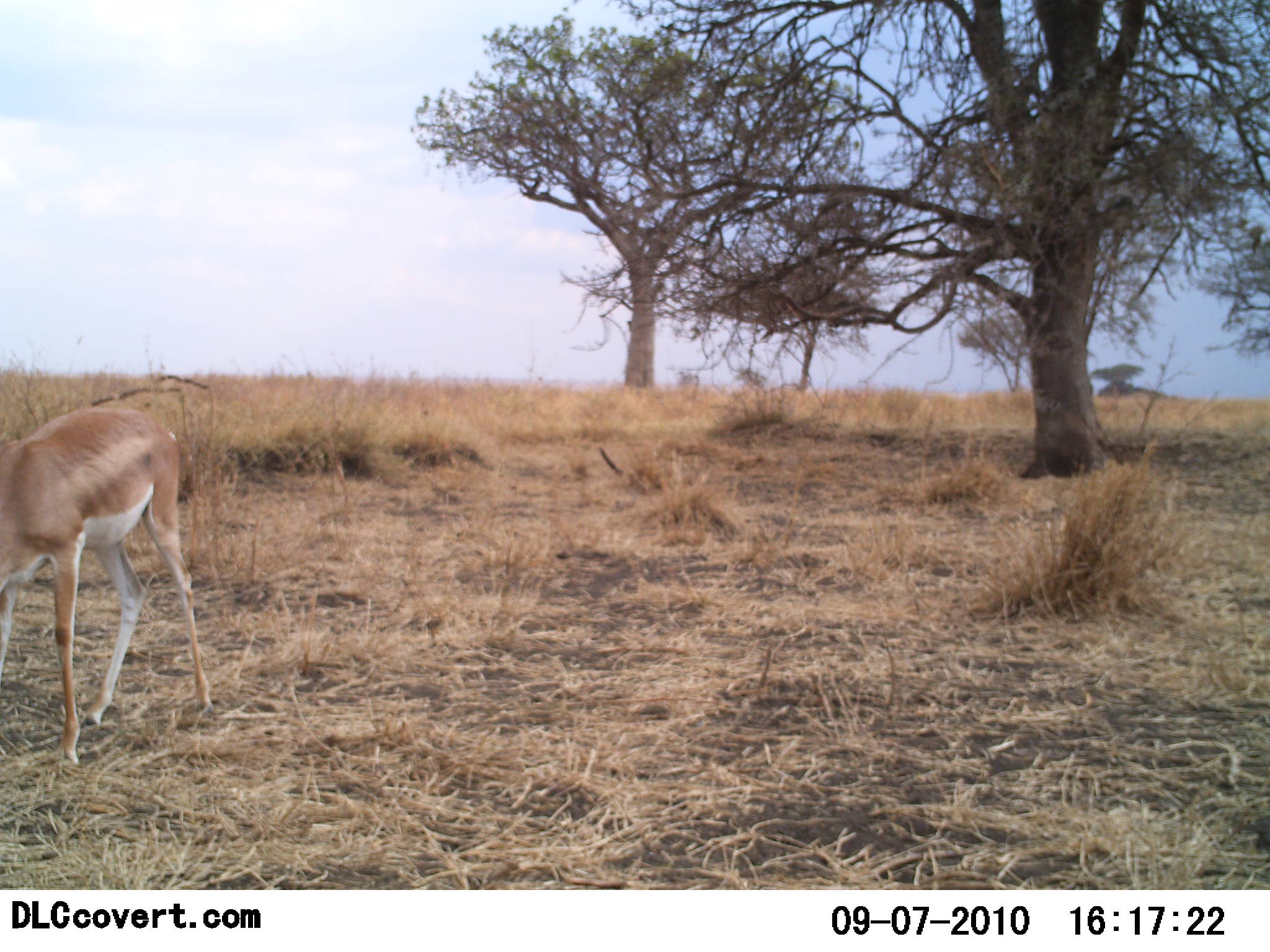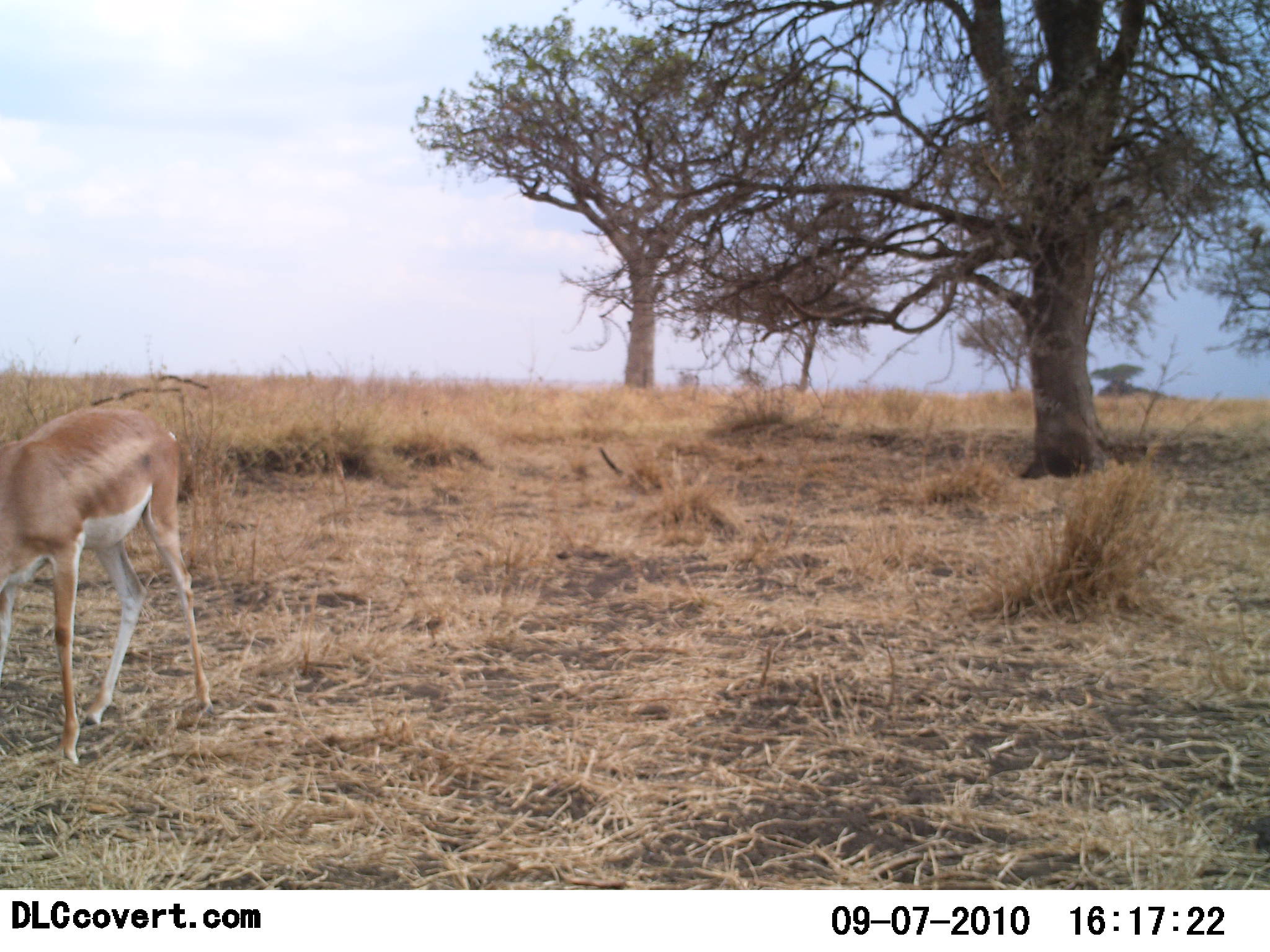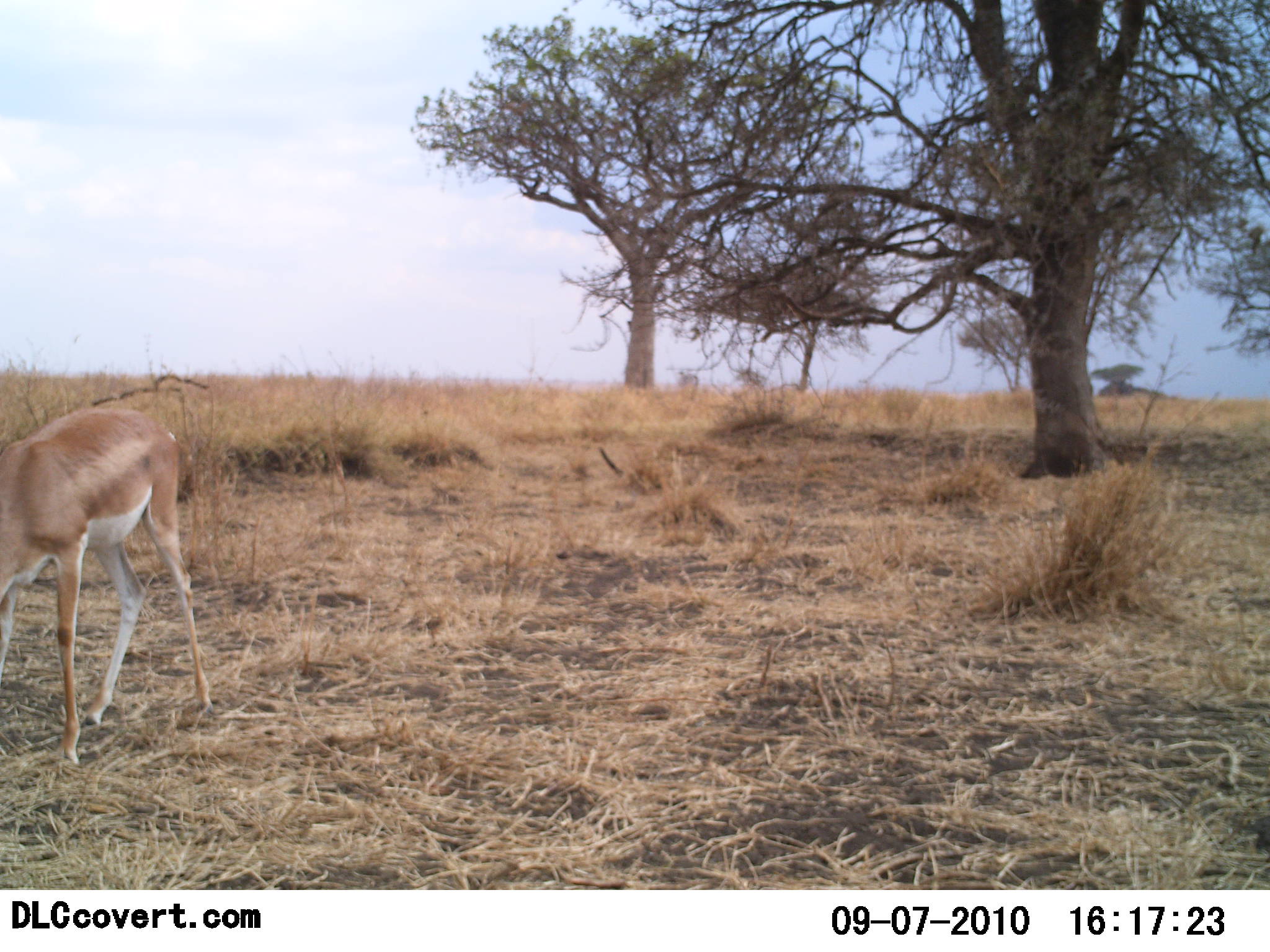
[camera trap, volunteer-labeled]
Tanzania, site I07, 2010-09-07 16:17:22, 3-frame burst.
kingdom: Animalia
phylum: Chordata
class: Mammalia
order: Artiodactyla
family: Bovidae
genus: Nanger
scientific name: Nanger granti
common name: grant's gazelle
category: gazellegrants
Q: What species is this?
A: Gazellegrants (grant's gazelle) (Nanger granti).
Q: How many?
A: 1.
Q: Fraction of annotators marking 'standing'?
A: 43%.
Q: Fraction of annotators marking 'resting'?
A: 0%.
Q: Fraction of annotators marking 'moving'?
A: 7%.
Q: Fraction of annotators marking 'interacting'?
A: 0%.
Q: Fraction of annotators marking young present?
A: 0%.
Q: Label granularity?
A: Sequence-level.